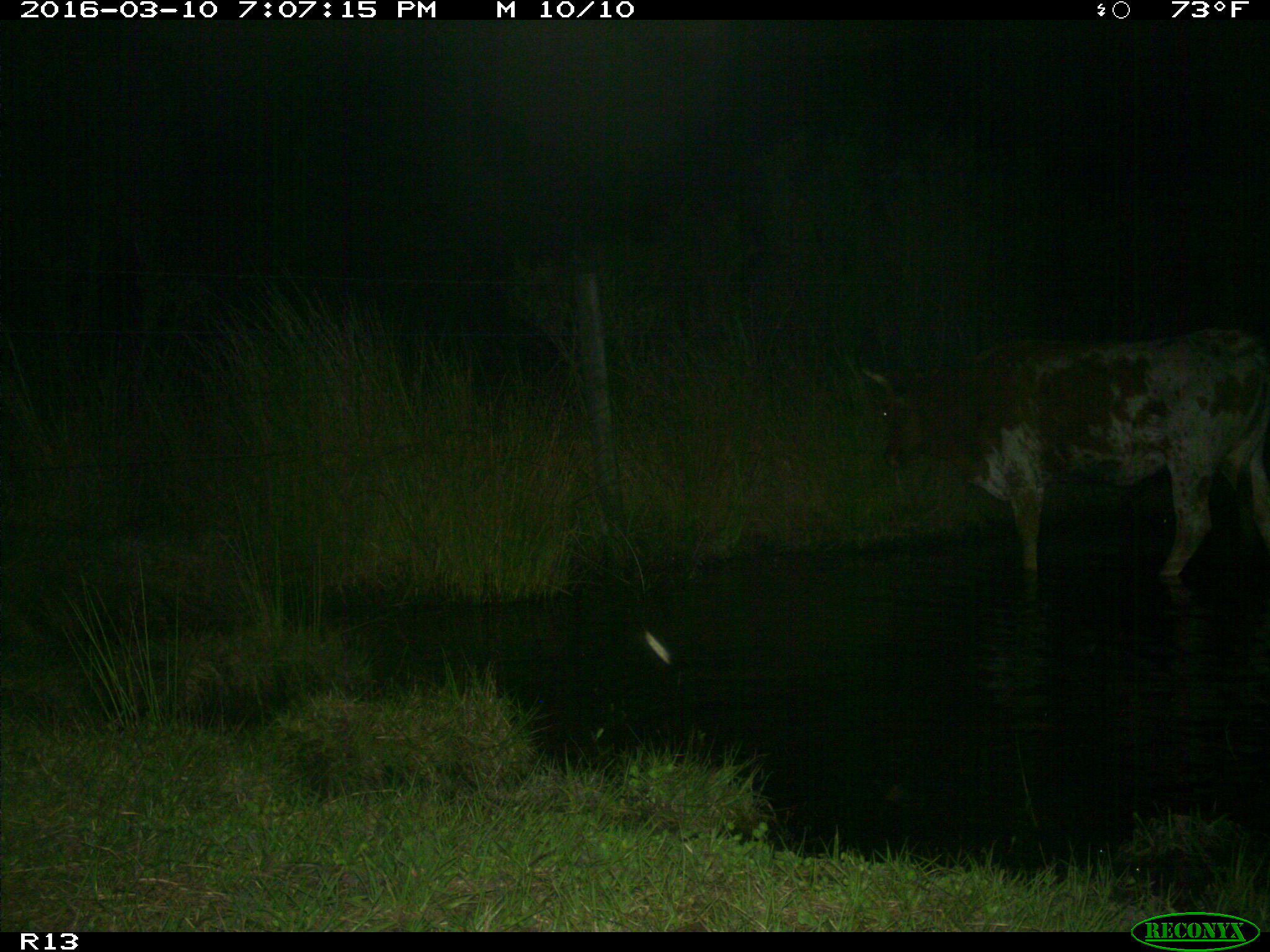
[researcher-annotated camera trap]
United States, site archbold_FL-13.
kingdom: Animalia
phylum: Chordata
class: Mammalia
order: Artiodactyla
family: Bovidae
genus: Bos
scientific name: Bos taurus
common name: domestic cow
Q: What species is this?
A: Bos taurus (domestic cow).